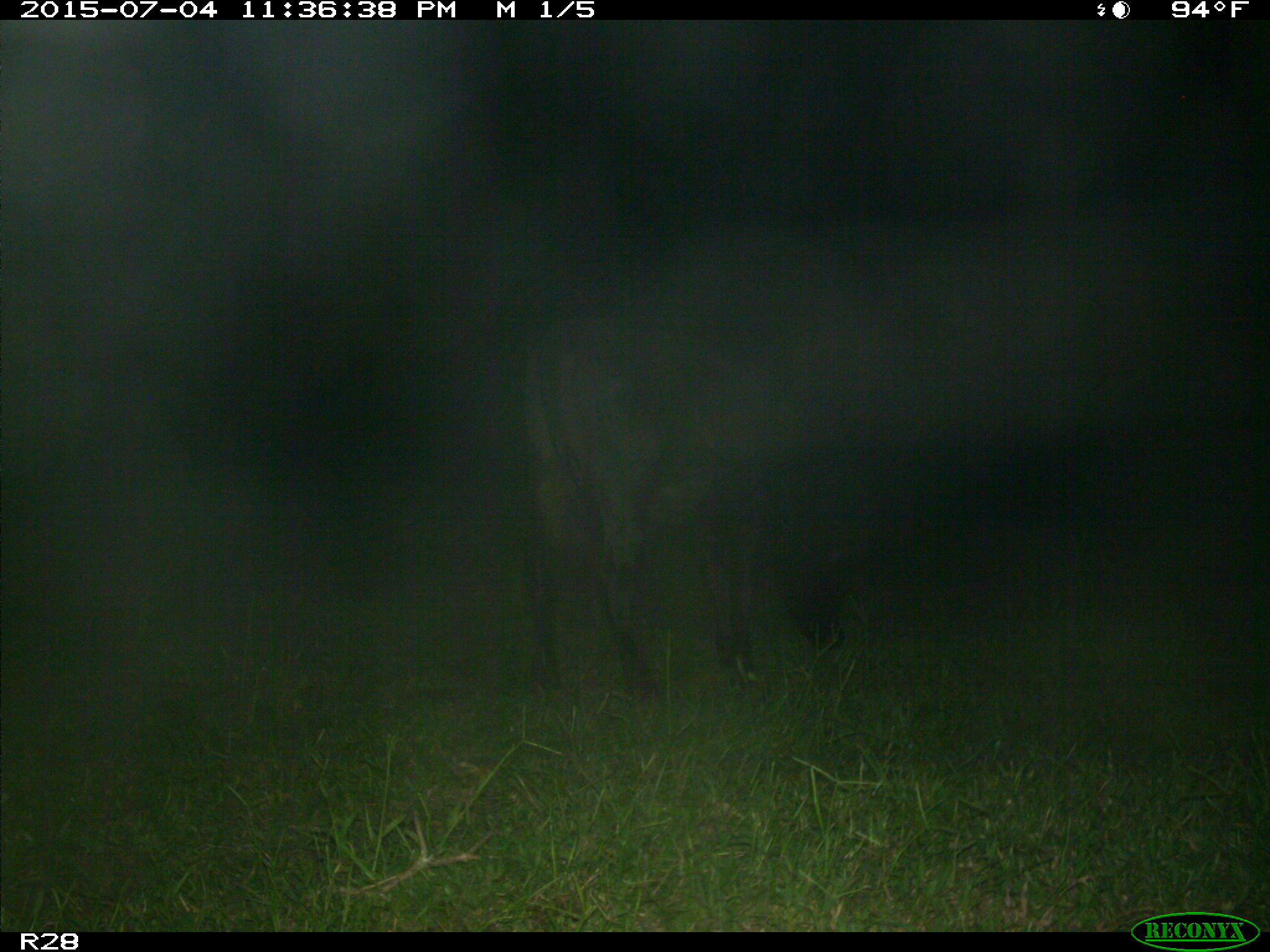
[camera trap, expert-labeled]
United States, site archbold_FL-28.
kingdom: Animalia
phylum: Chordata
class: Mammalia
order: Artiodactyla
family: Bovidae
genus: Bos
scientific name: Bos taurus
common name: domestic cow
Bos taurus (domestic cow).